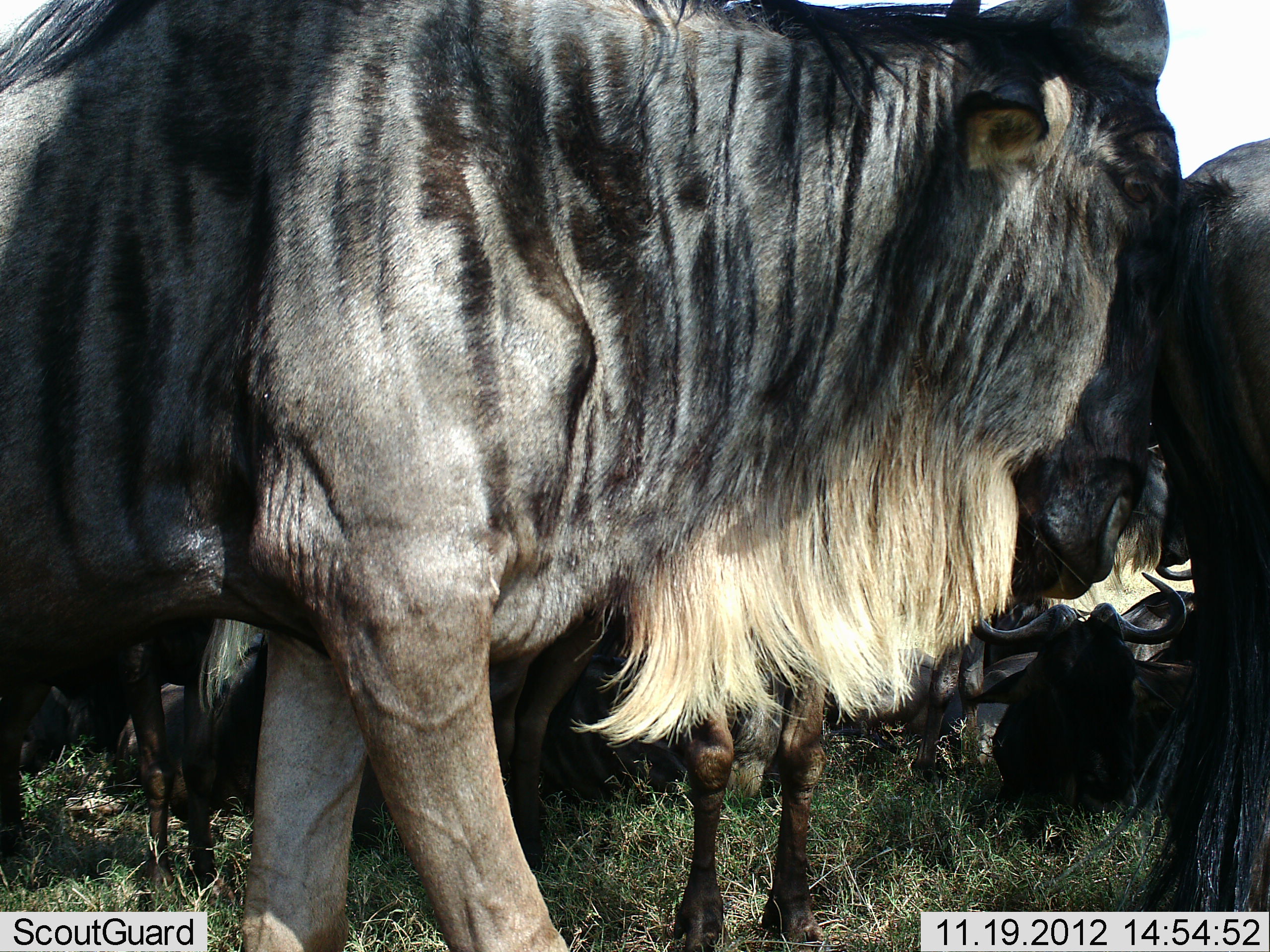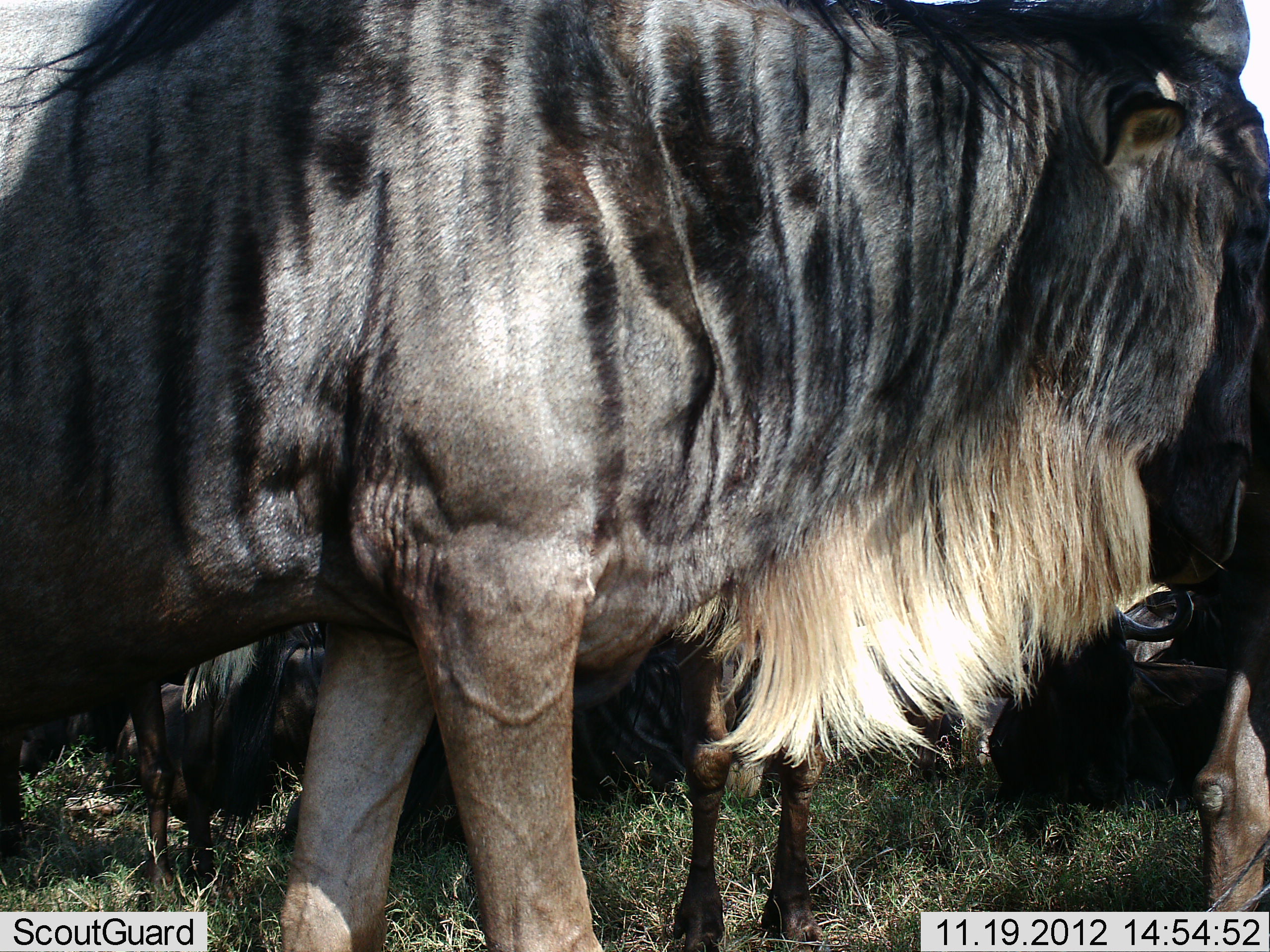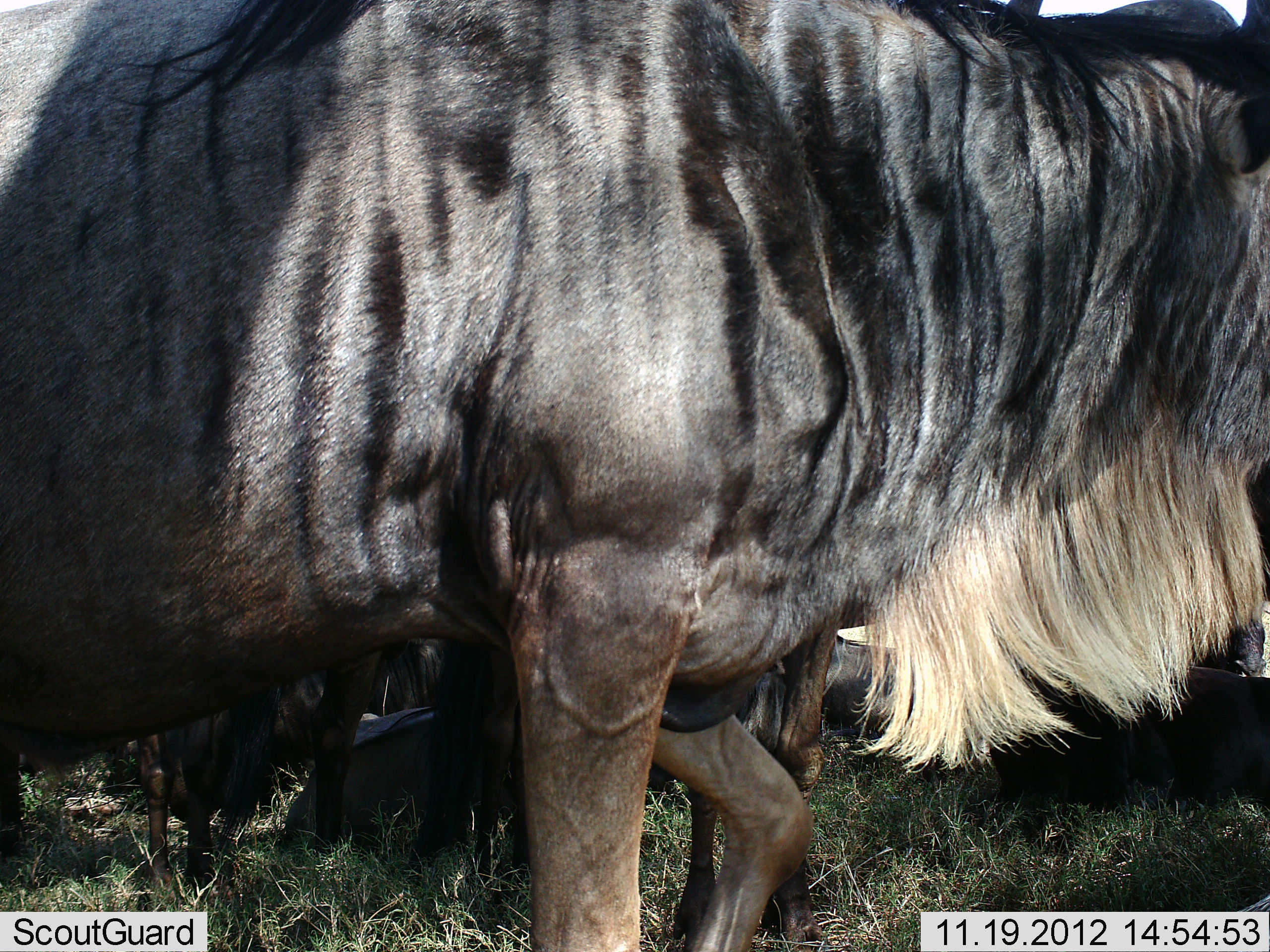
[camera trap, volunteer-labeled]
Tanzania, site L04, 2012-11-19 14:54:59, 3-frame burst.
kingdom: Animalia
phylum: Chordata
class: Mammalia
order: Artiodactyla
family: Bovidae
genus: Connochaetes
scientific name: Connochaetes taurinus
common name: blue wildebeest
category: wildebeest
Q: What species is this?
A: Wildebeest (blue wildebeest) (Connochaetes taurinus).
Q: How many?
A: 6.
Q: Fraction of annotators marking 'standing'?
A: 70%.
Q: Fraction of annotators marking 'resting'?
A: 70%.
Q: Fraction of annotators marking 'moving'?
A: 30%.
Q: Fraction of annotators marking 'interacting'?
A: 10%.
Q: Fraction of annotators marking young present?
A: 0%.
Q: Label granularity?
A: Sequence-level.